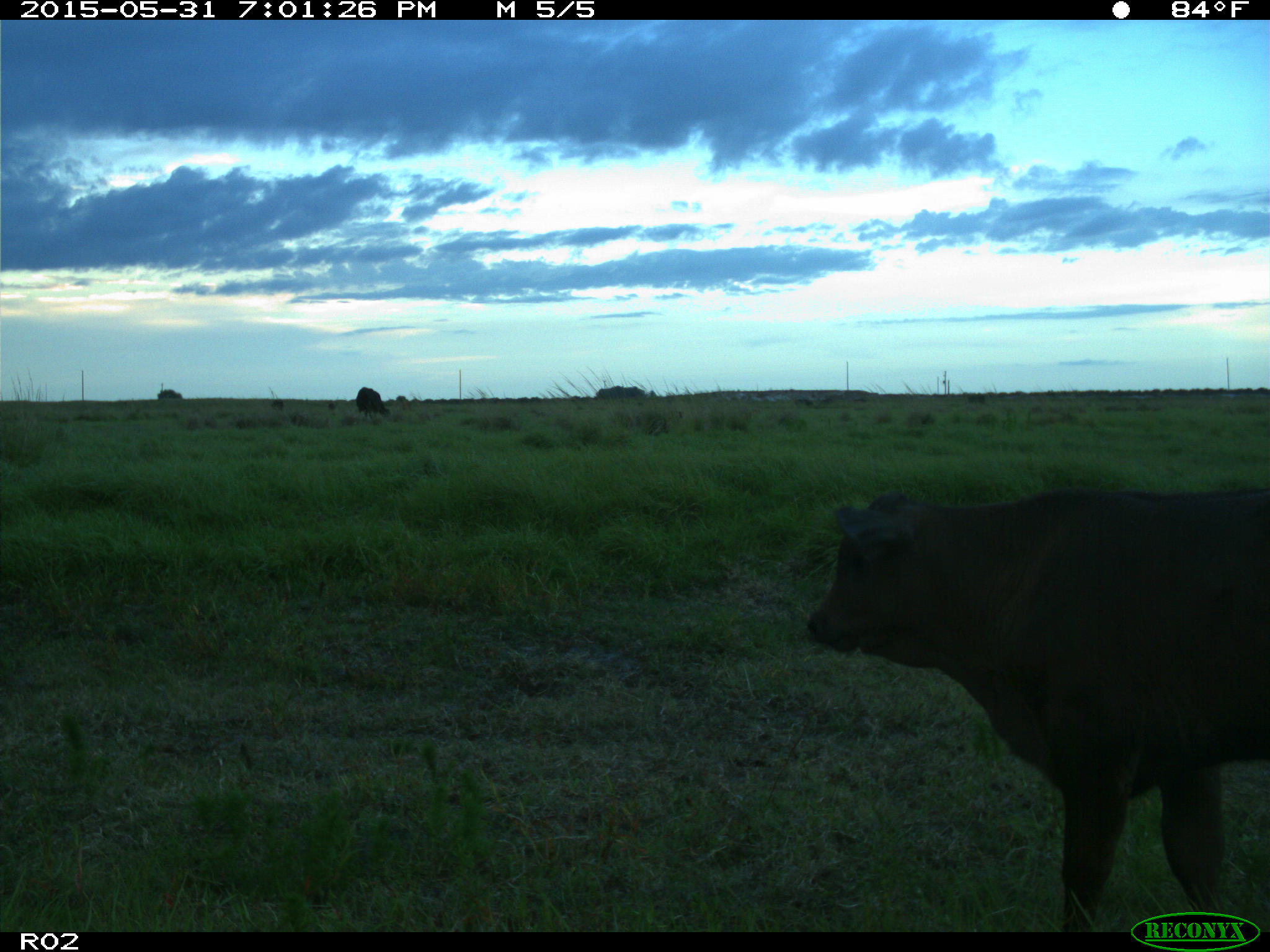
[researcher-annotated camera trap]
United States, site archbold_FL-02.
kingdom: Animalia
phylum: Chordata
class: Mammalia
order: Artiodactyla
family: Bovidae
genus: Bos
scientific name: Bos taurus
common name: domestic cow